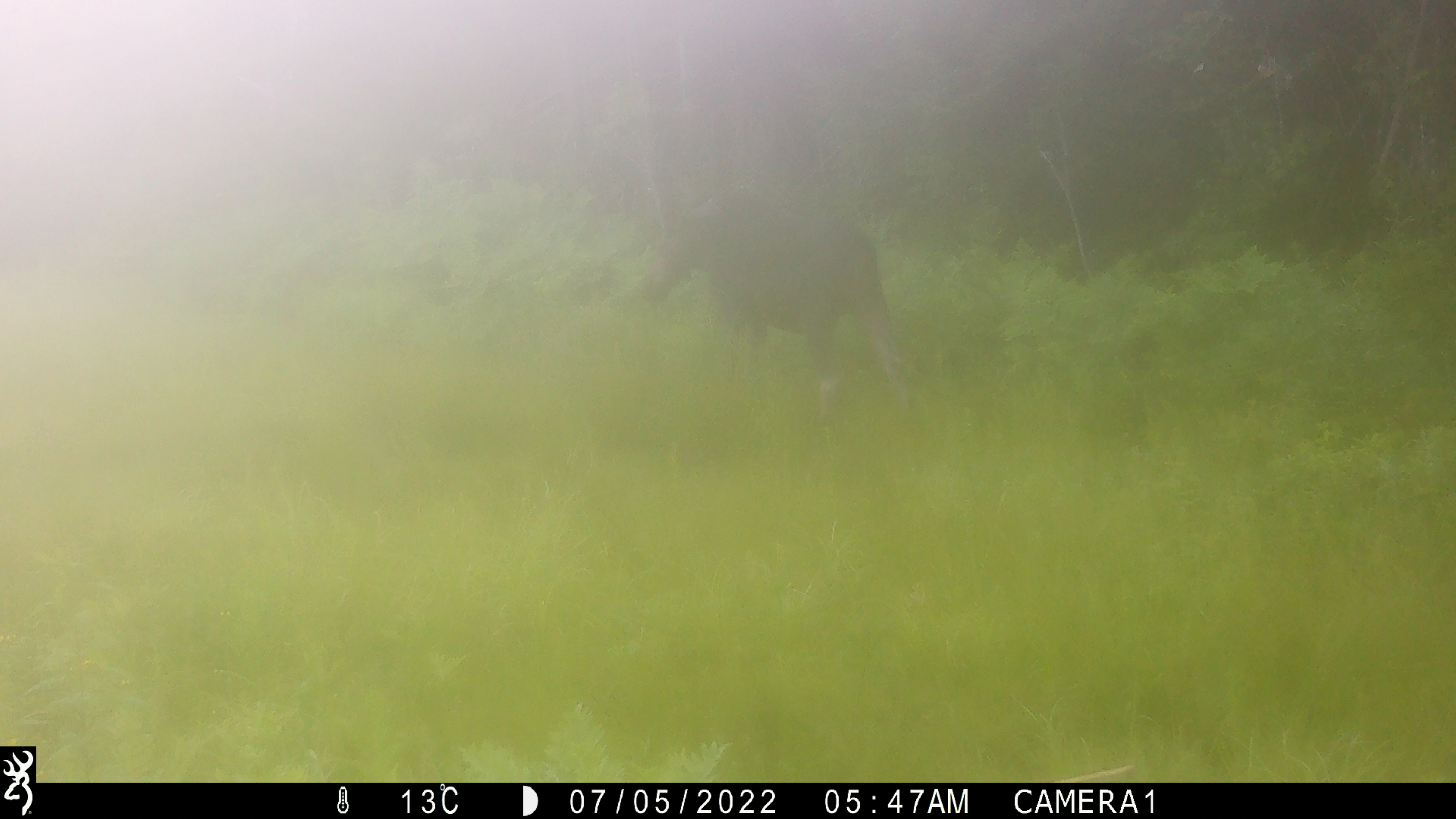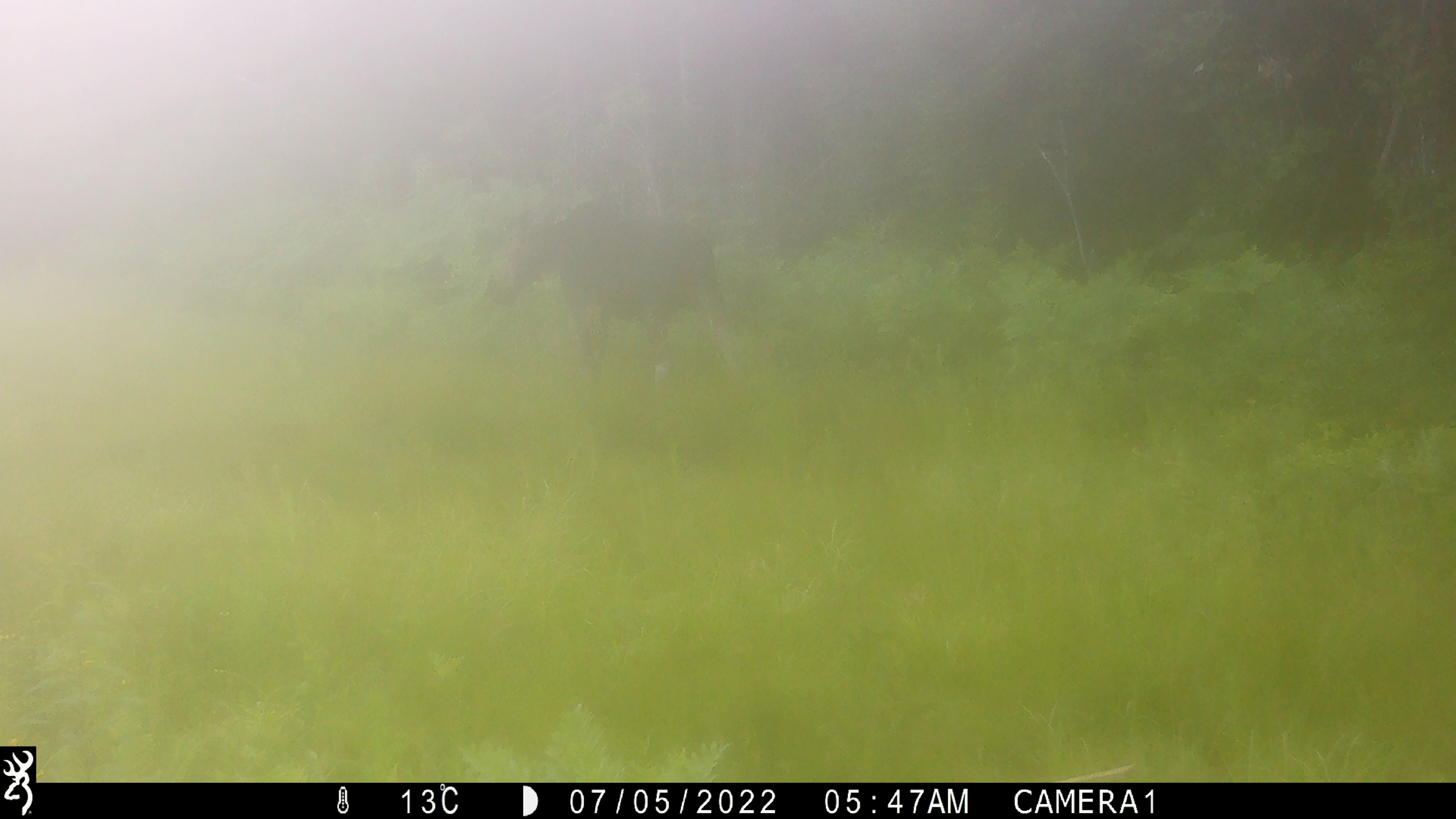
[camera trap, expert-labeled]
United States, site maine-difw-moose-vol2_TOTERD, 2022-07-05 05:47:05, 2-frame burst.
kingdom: Animalia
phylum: Chordata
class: Mammalia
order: Artiodactyla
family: Cervidae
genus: Alces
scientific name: Alces alces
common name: moose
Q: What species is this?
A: Moose (Alces alces).